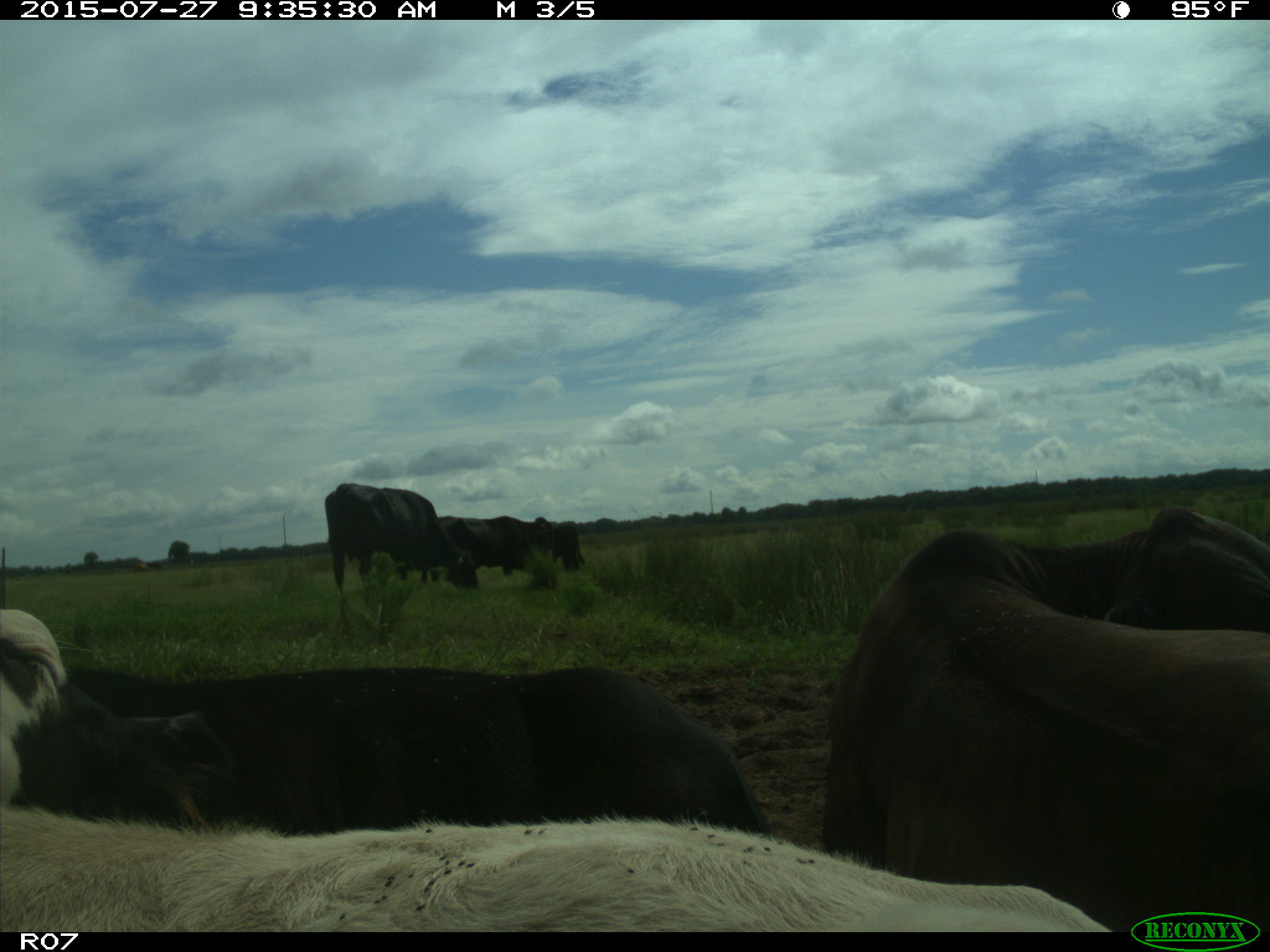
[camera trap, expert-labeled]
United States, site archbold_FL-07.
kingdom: Animalia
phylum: Chordata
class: Mammalia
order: Artiodactyla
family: Bovidae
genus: Bos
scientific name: Bos taurus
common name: domestic cow